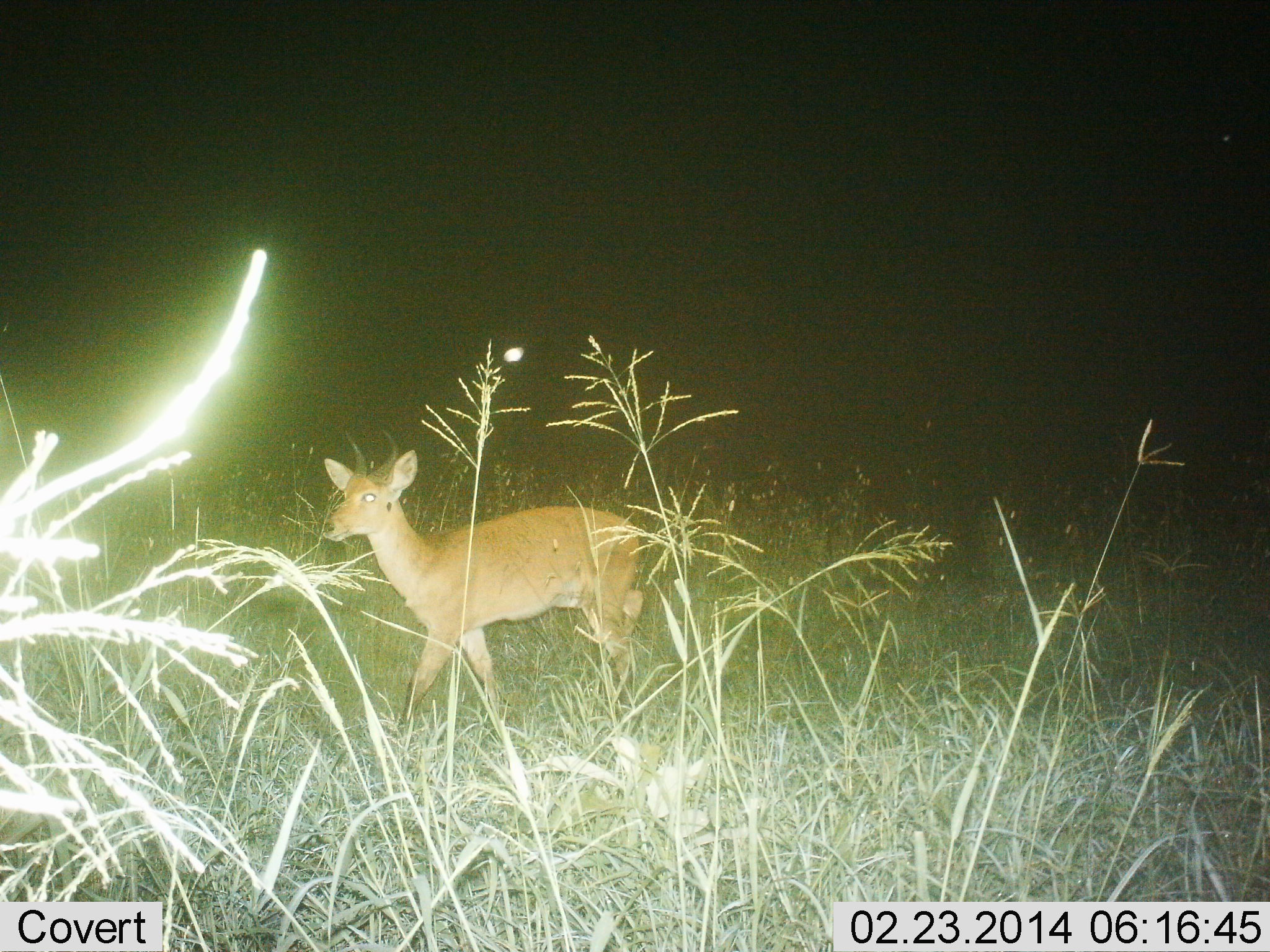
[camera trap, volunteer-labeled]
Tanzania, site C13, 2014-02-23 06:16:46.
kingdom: Animalia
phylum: Chordata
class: Mammalia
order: Artiodactyla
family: Bovidae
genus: Redunca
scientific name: Redunca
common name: reedbuck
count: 1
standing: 20%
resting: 0%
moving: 80%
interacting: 0%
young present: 0%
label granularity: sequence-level